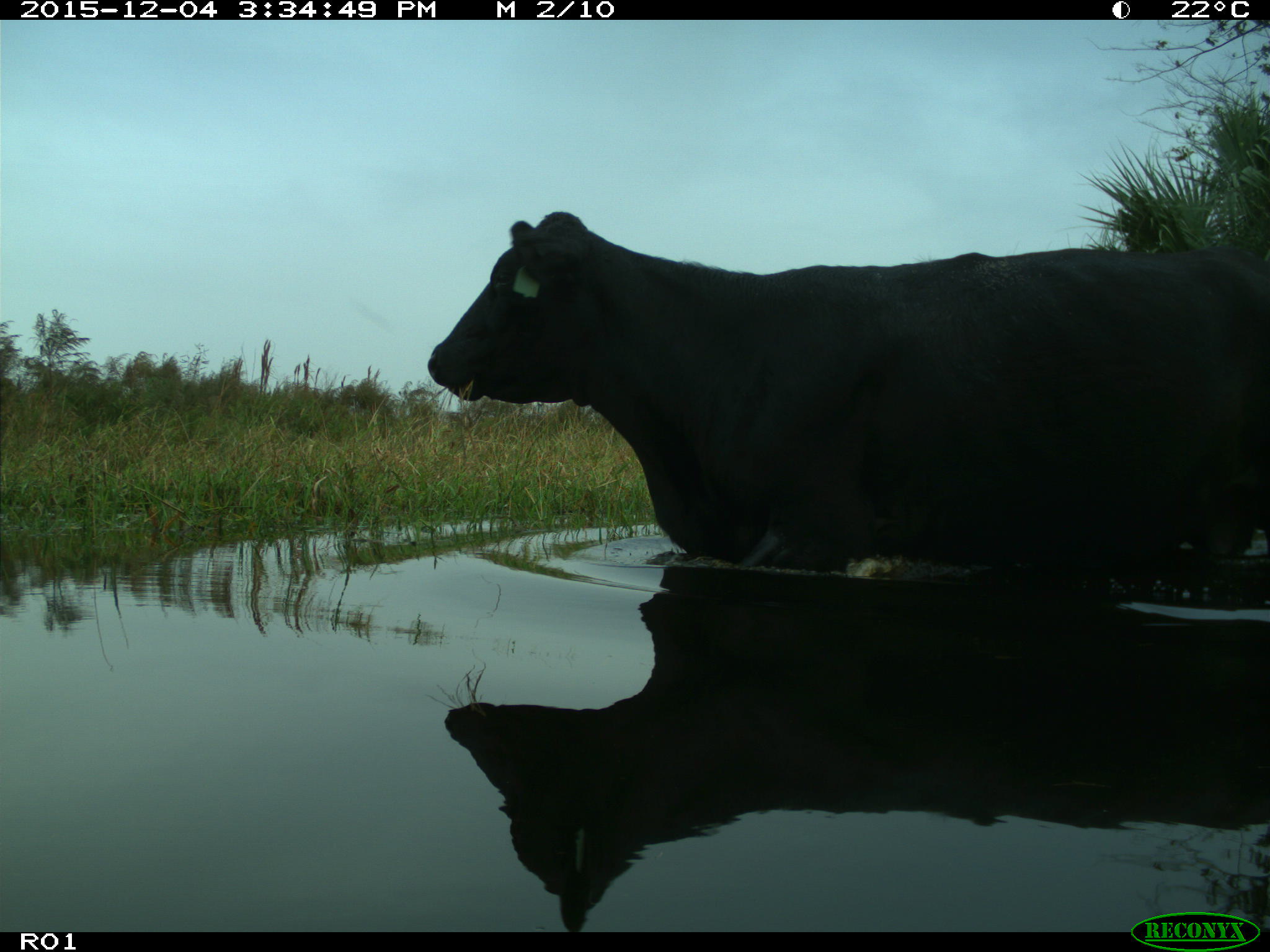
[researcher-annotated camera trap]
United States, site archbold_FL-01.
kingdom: Animalia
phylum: Chordata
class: Mammalia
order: Artiodactyla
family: Bovidae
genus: Bos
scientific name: Bos taurus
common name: domestic cow